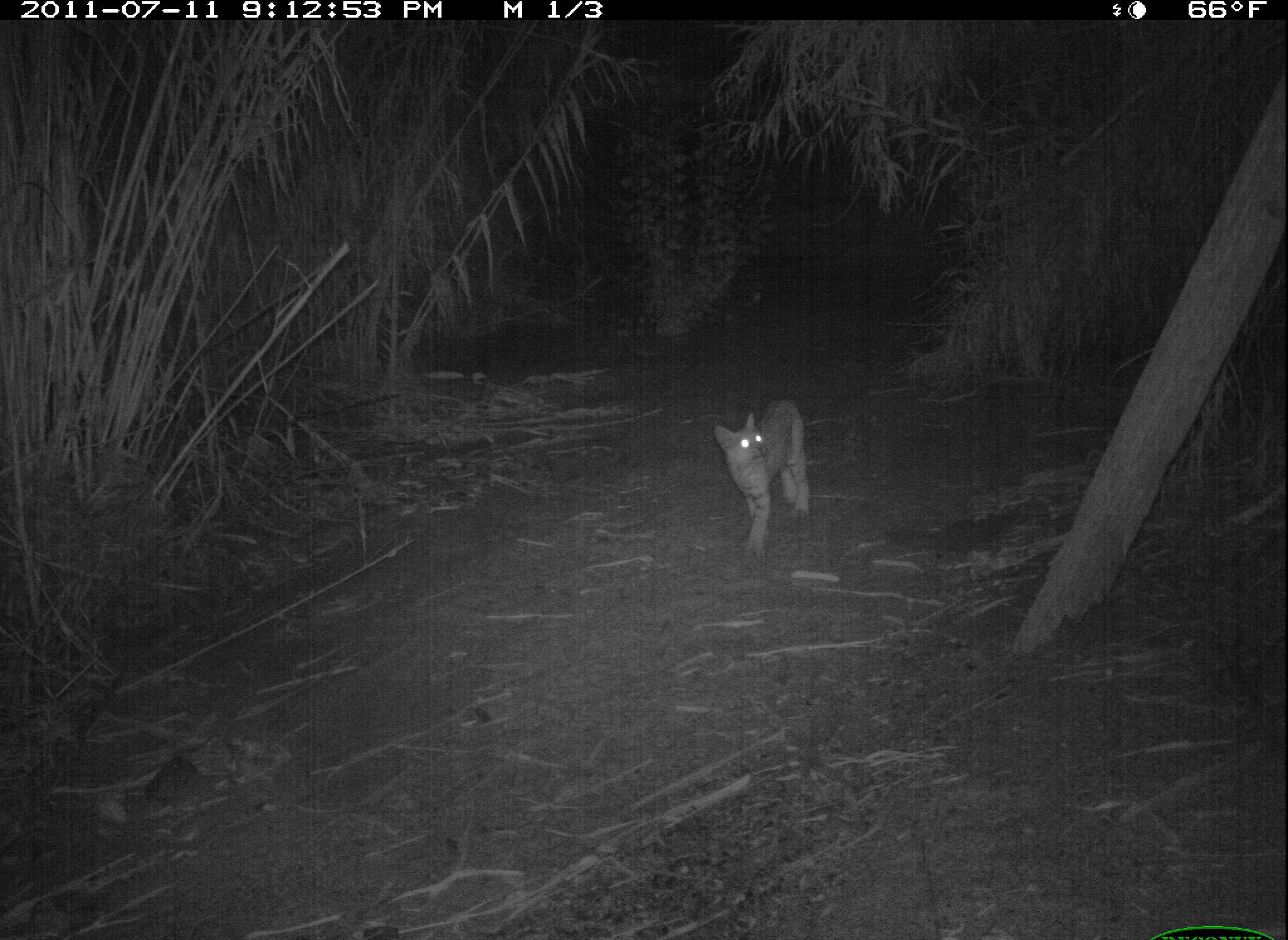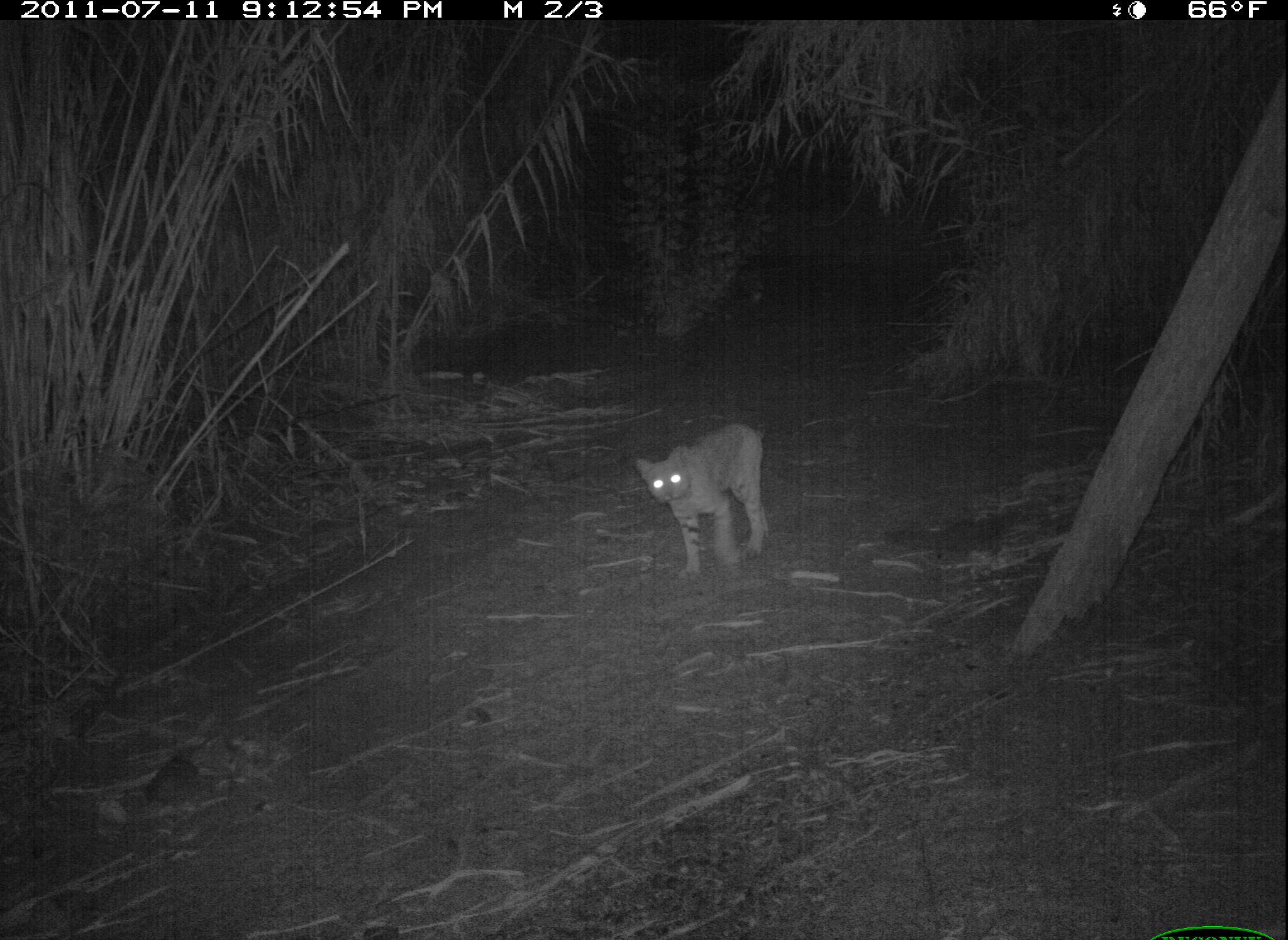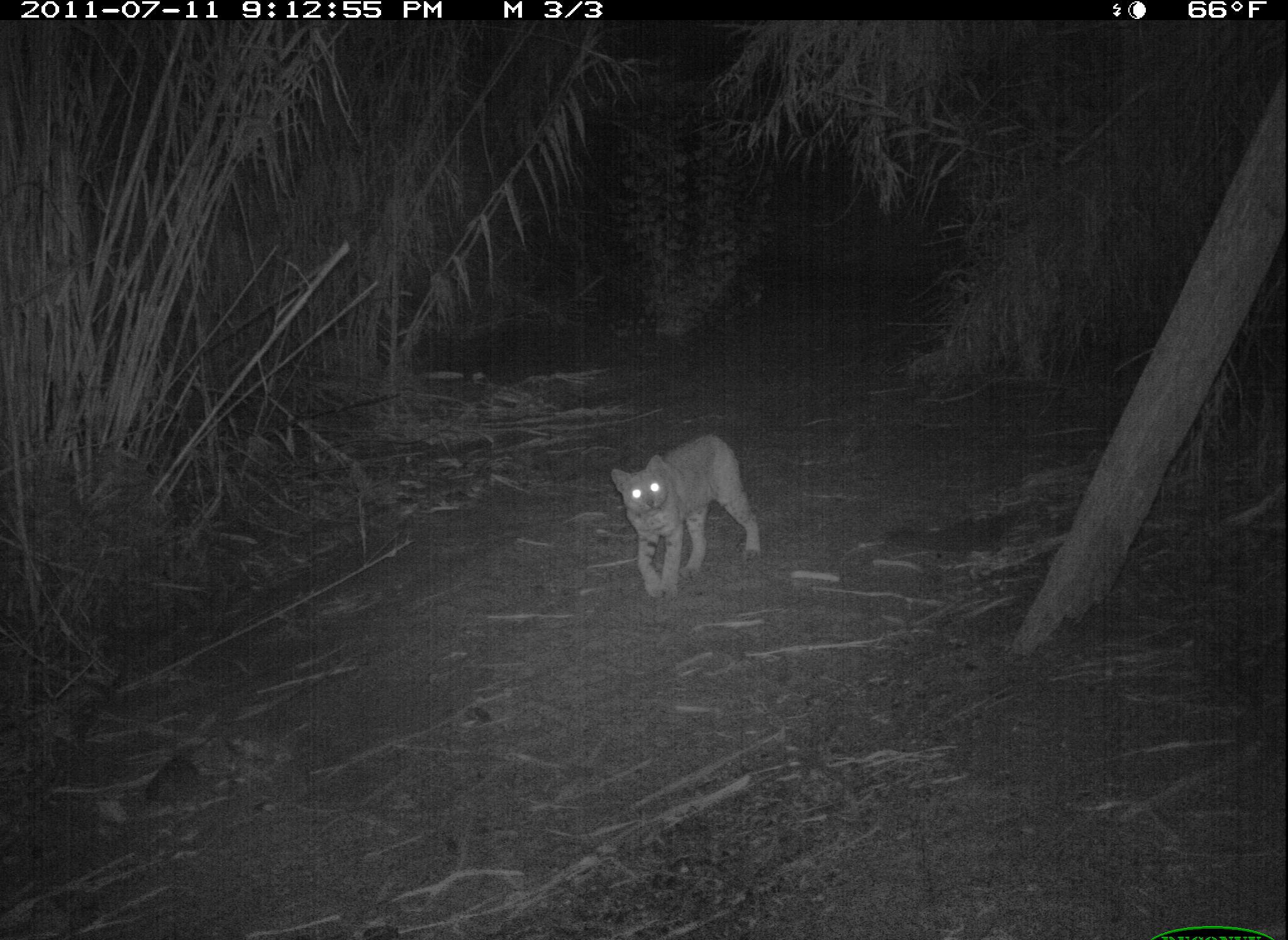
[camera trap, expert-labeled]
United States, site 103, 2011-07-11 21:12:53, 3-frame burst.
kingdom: Animalia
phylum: Chordata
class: Mammalia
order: Carnivora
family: Felidae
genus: Lynx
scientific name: Lynx rufus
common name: bobcat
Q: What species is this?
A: Bobcat (Lynx rufus).